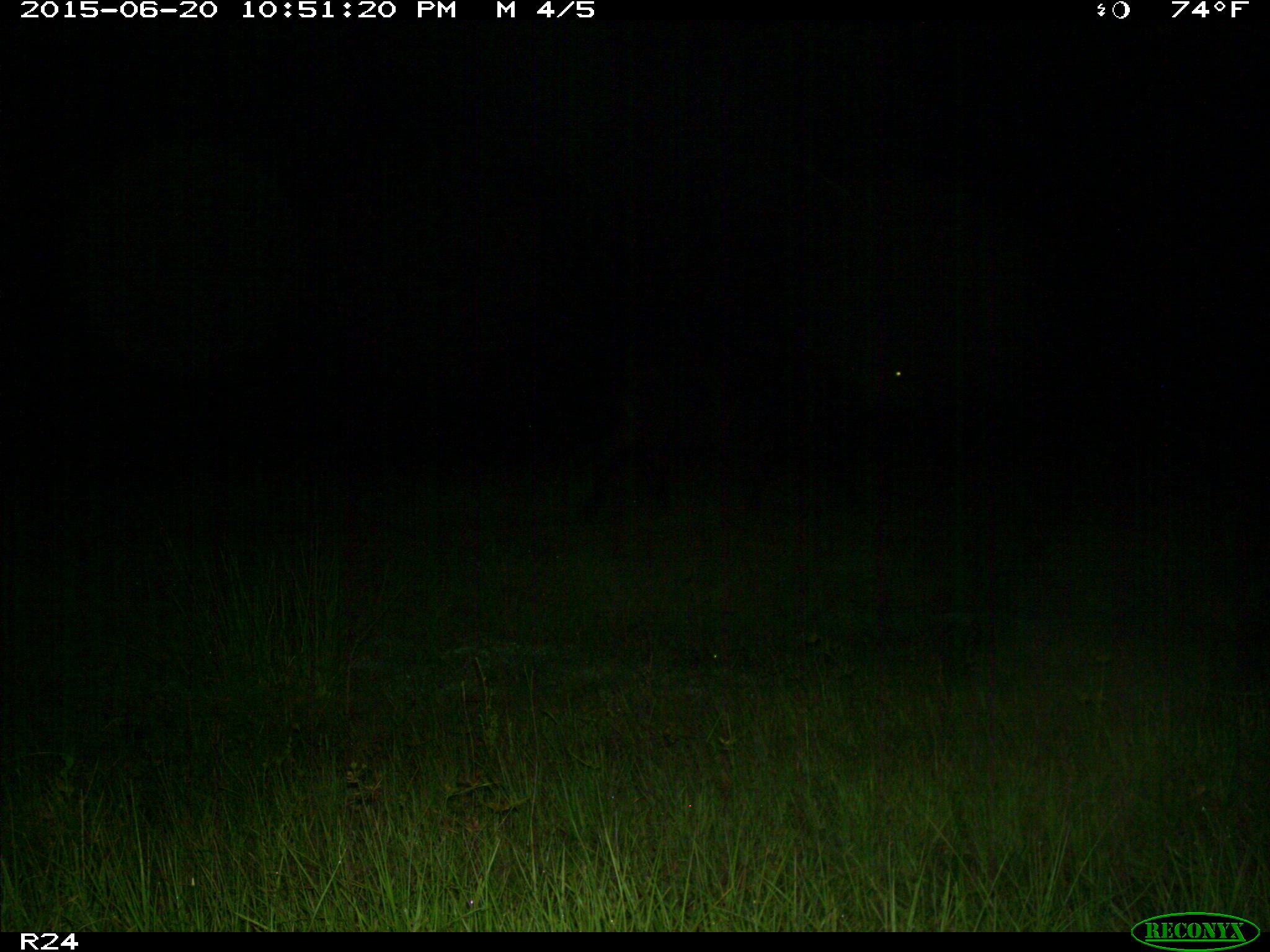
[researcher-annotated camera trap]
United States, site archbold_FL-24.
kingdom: Animalia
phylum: Chordata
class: Mammalia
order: Artiodactyla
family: Bovidae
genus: Bos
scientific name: Bos taurus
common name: domestic cow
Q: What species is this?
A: Bos taurus (domestic cow).